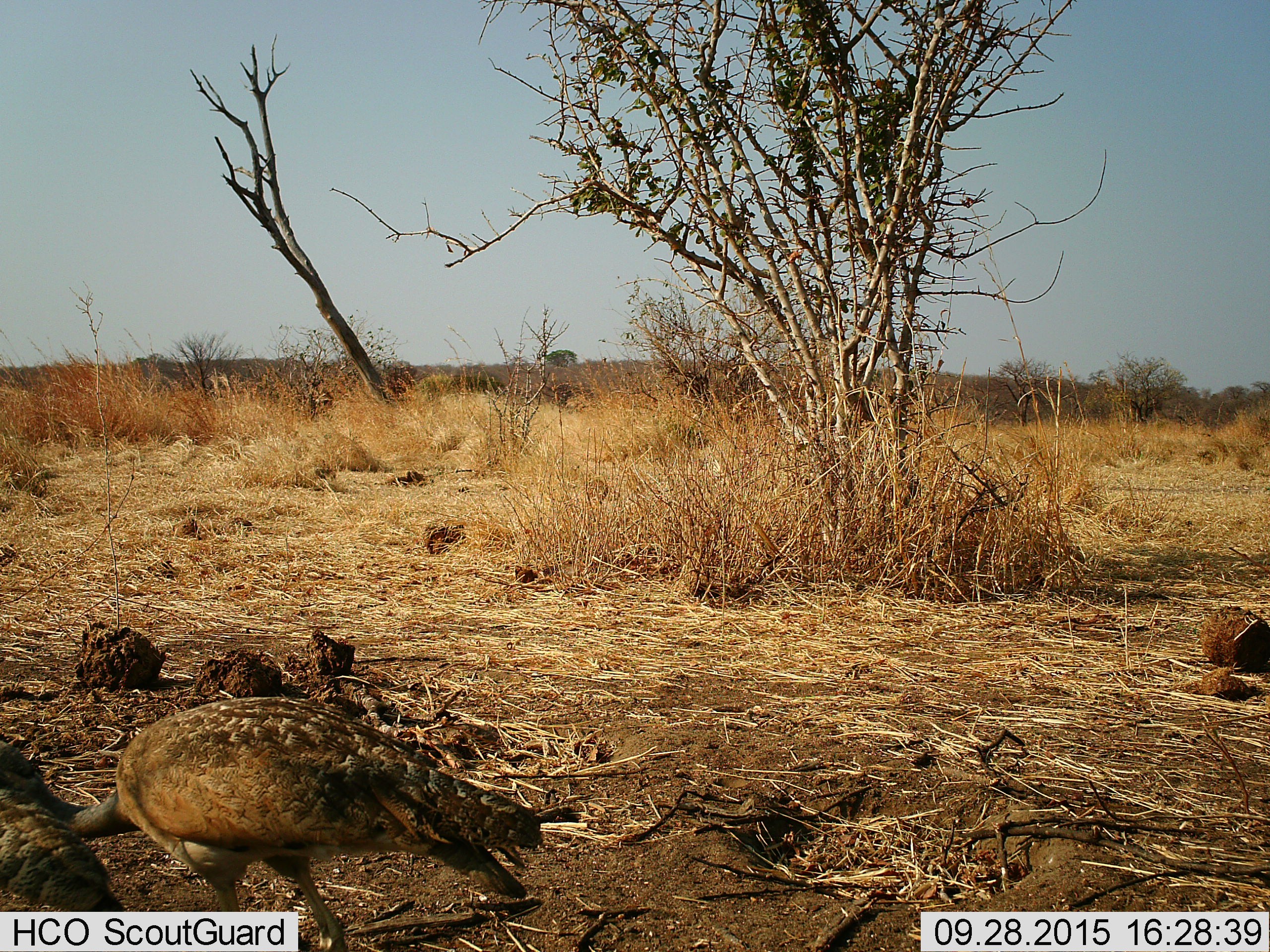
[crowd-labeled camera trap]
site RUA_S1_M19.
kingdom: Animalia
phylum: Chordata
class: Aves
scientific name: Aves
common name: bird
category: birdother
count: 2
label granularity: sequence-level